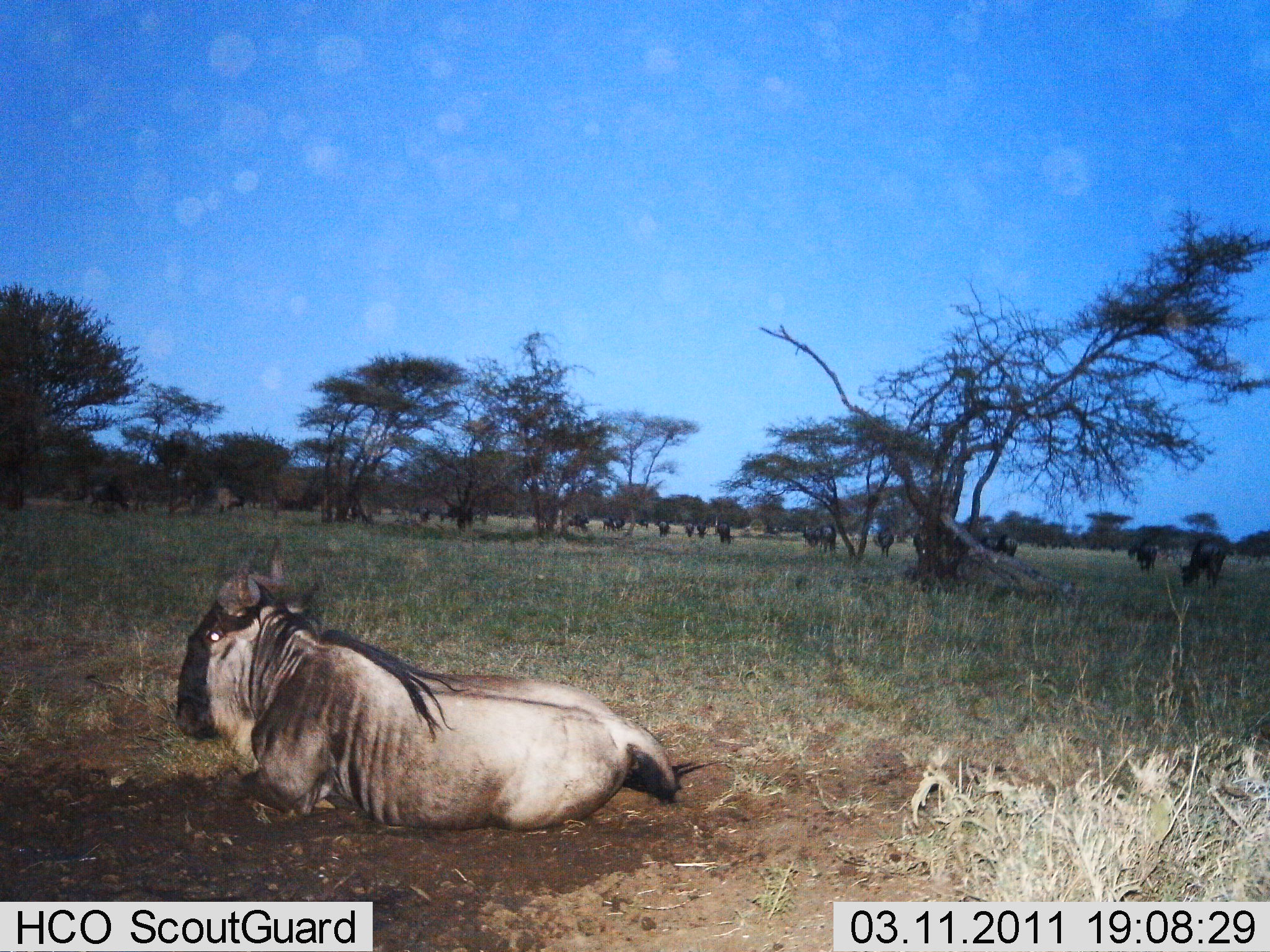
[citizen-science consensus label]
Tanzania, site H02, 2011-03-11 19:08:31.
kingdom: Animalia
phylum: Chordata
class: Mammalia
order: Artiodactyla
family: Bovidae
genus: Connochaetes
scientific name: Connochaetes taurinus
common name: blue wildebeest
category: wildebeest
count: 11-50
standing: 55%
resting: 100%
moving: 18%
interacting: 0%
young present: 0%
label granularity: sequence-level